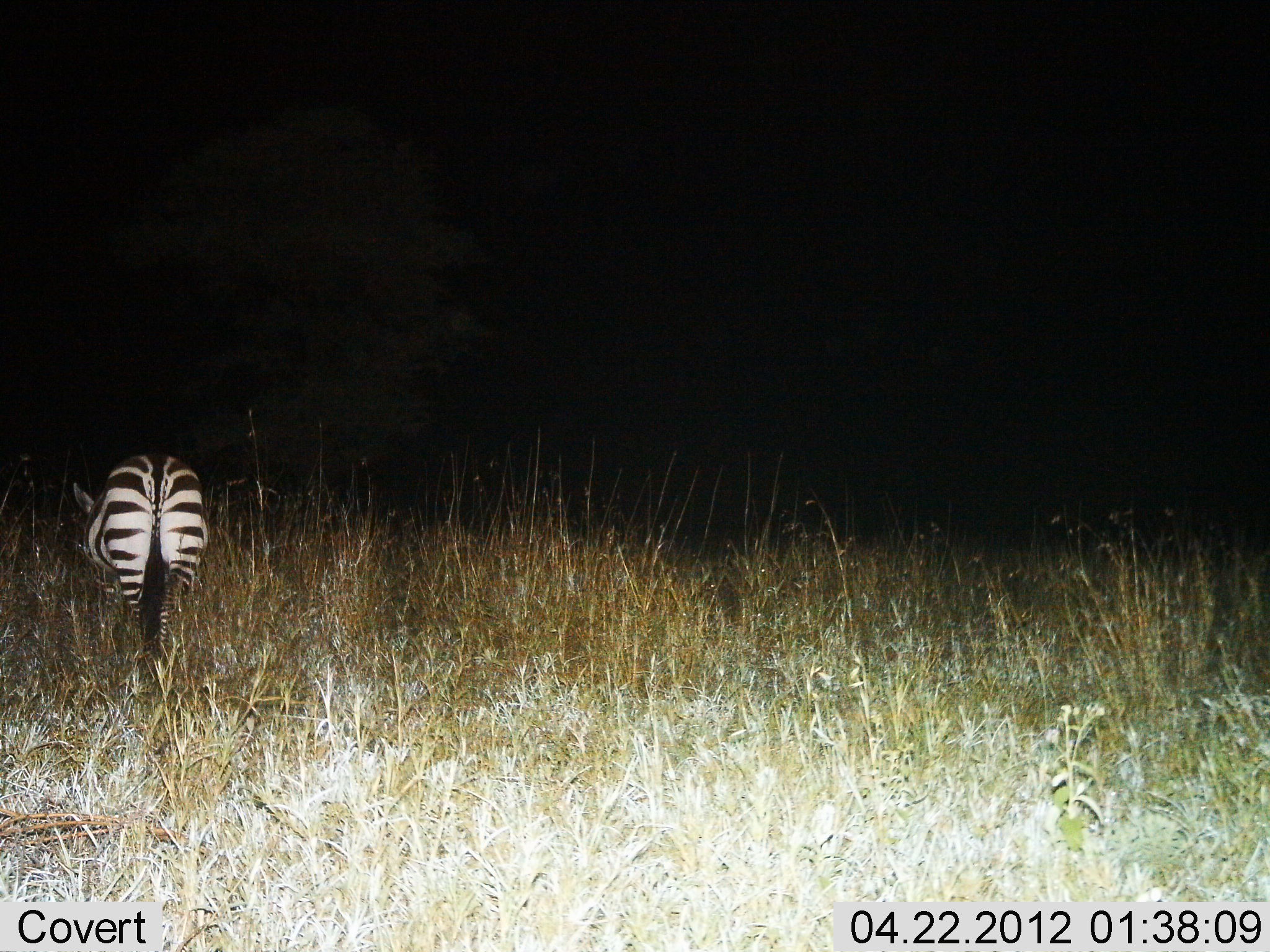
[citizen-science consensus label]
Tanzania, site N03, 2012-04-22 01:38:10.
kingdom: Animalia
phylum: Chordata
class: Mammalia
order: Perissodactyla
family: Equidae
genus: Equus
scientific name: Equus quagga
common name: plains zebra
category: zebra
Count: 1.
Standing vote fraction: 64%.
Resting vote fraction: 9%.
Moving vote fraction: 18%.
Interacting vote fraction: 0%.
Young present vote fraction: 0%.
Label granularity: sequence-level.